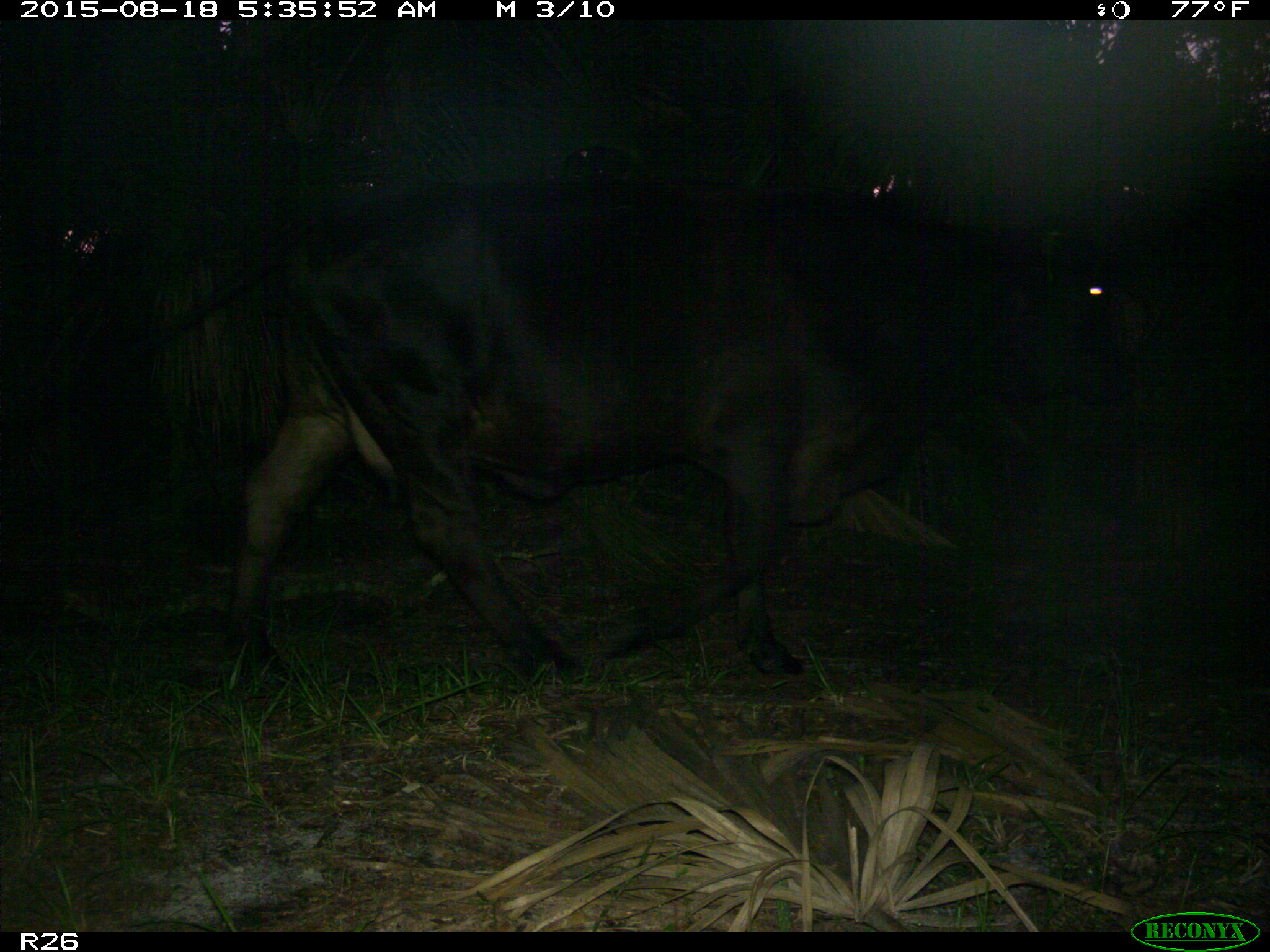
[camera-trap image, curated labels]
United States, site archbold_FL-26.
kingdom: Animalia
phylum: Chordata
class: Mammalia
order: Artiodactyla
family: Bovidae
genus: Bos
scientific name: Bos taurus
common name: domestic cow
Bos taurus (domestic cow).